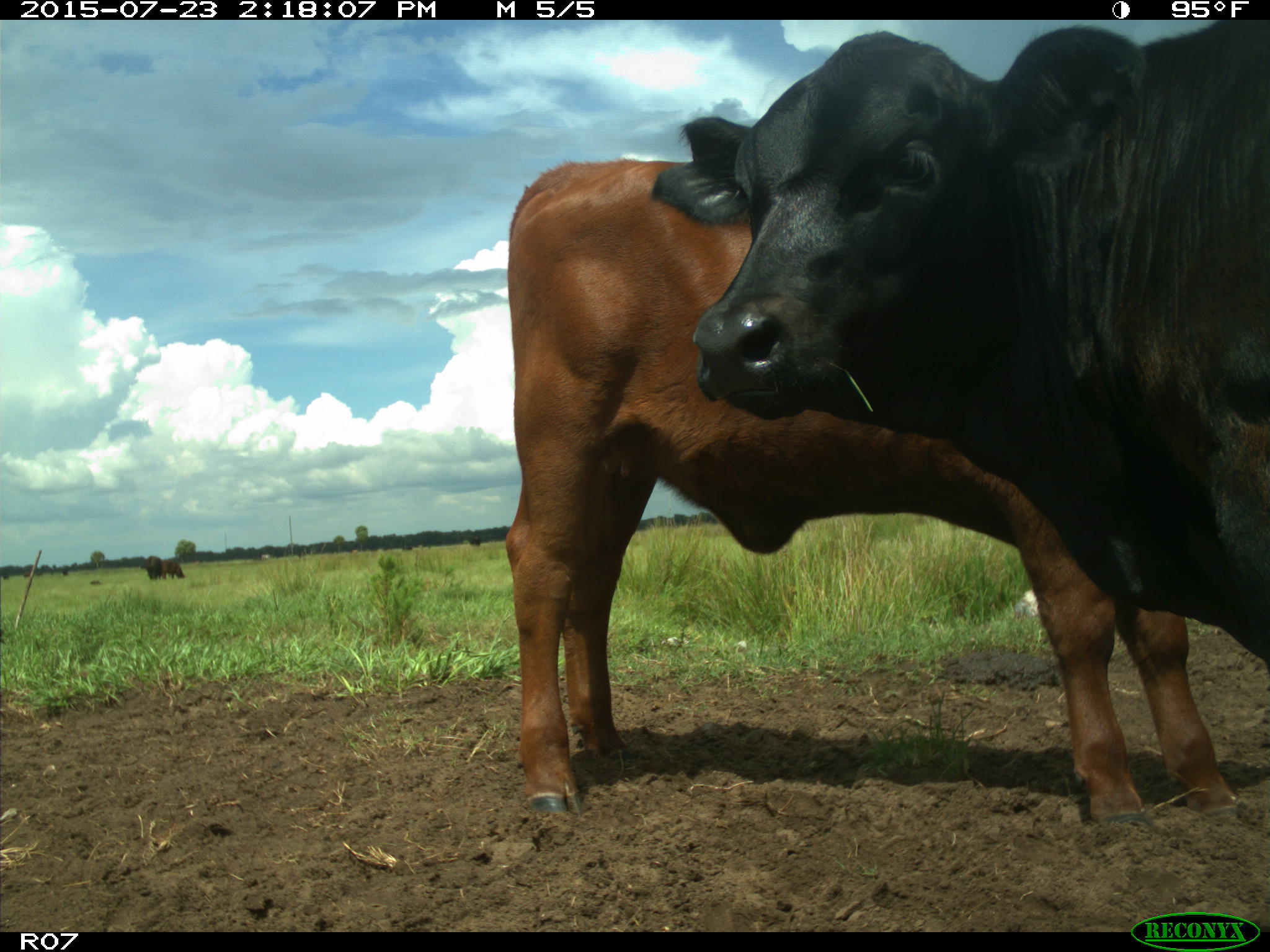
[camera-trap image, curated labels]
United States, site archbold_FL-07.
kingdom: Animalia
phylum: Chordata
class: Mammalia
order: Artiodactyla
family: Bovidae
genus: Bos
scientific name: Bos taurus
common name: domestic cow